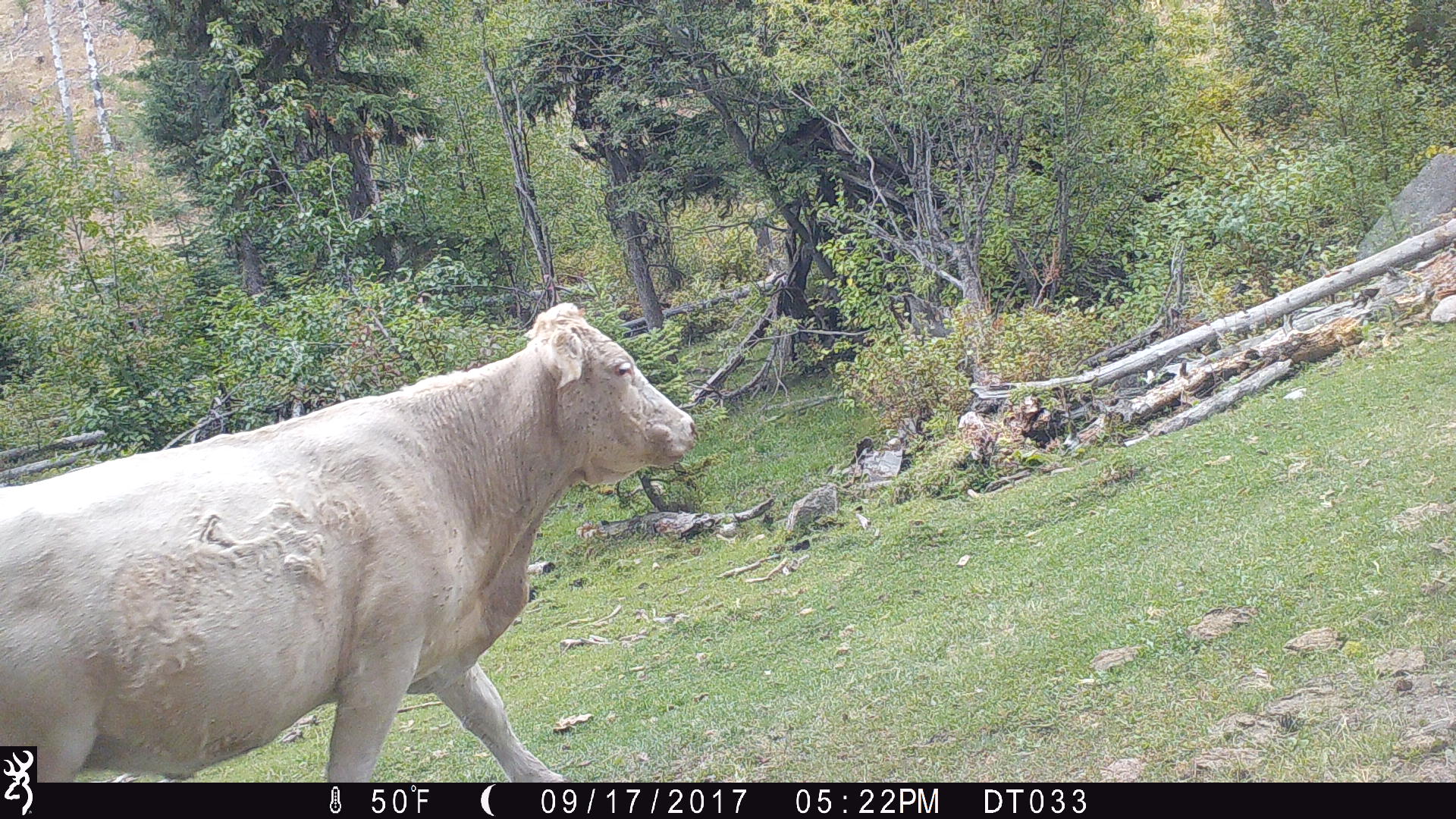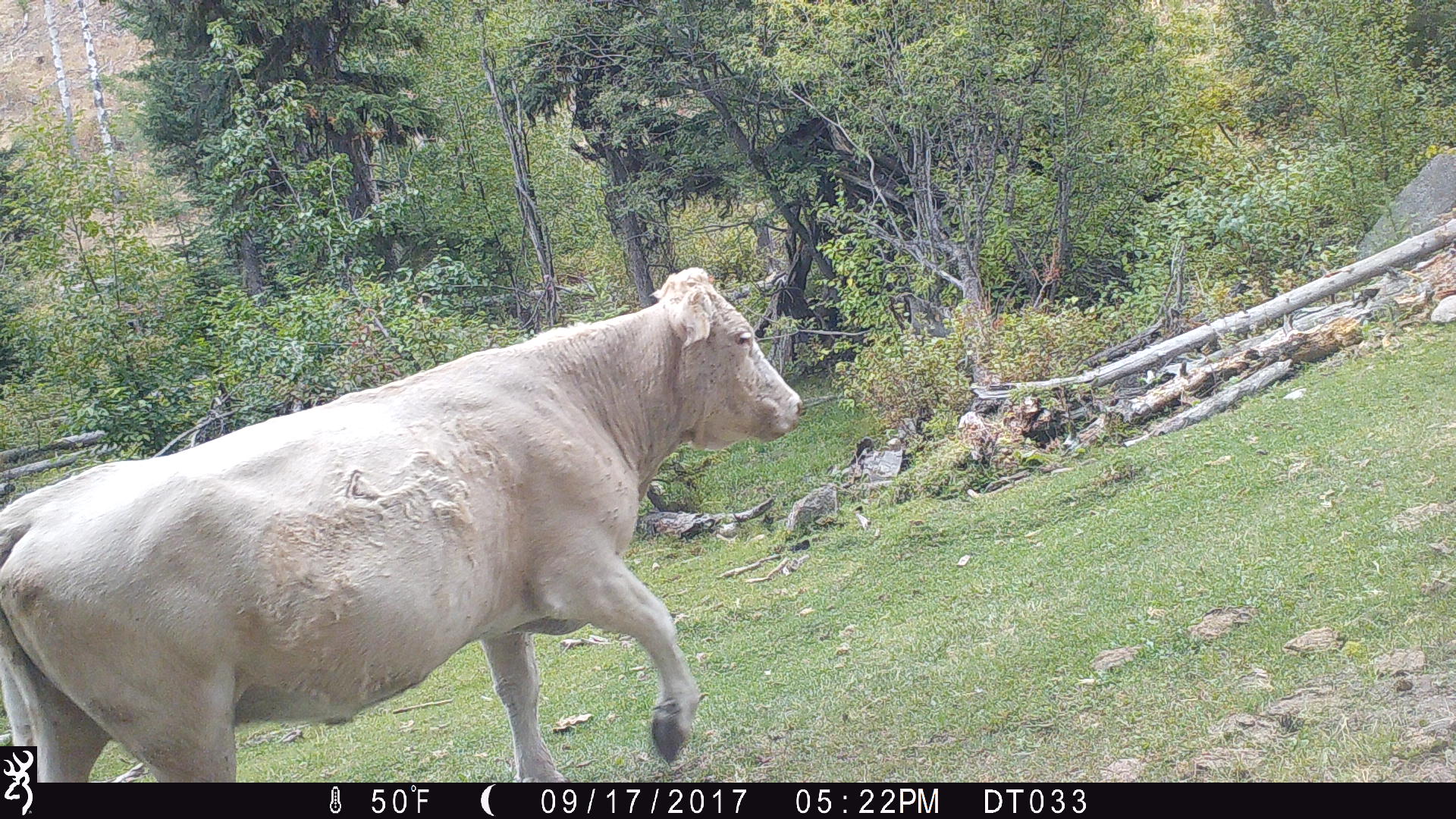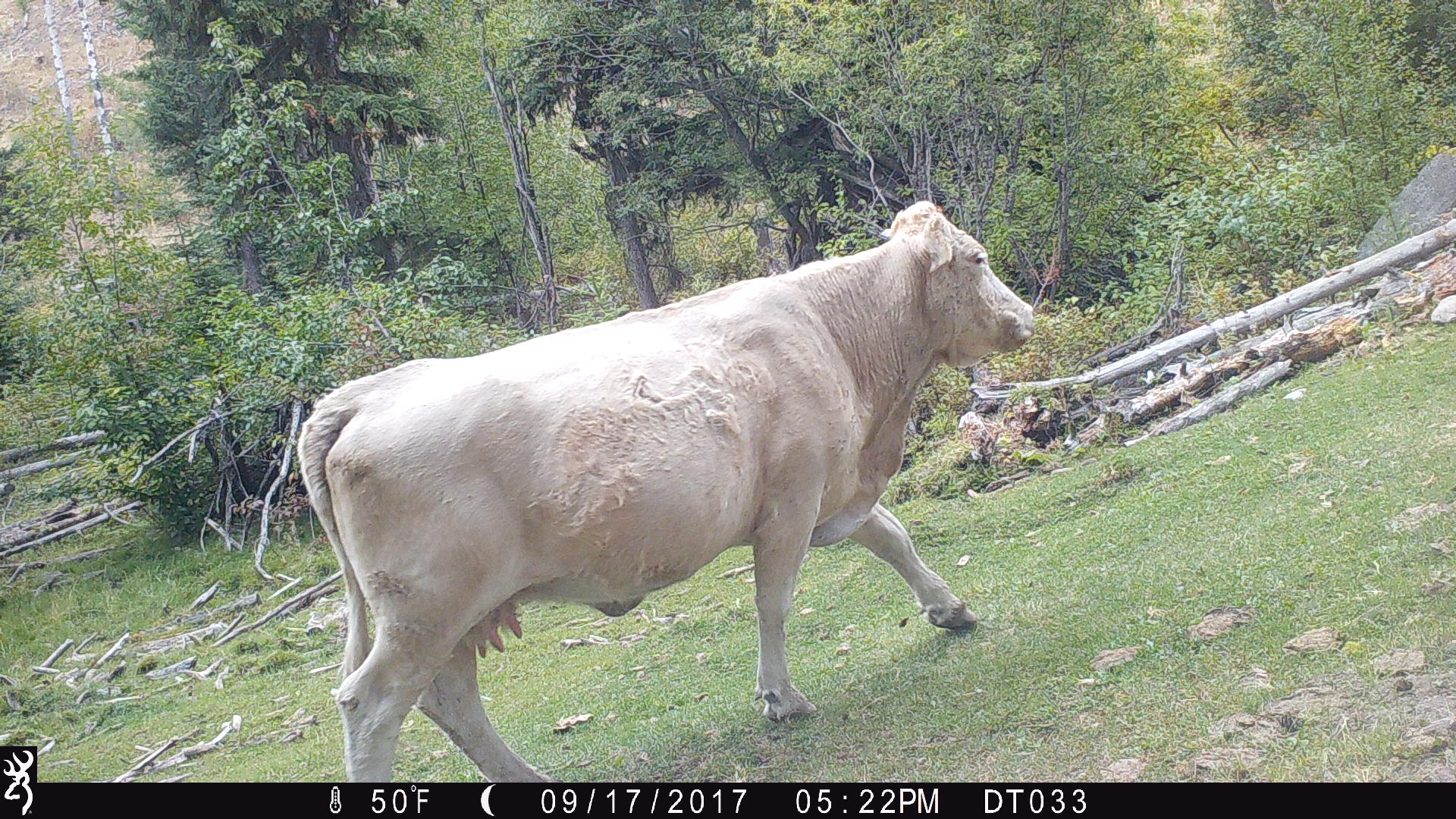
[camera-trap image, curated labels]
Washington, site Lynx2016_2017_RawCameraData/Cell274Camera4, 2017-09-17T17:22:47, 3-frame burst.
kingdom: Animalia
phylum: Chordata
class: Mammalia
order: Artiodactyla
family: Bovidae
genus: Bos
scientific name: Bos taurus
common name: domestic cattle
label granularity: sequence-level